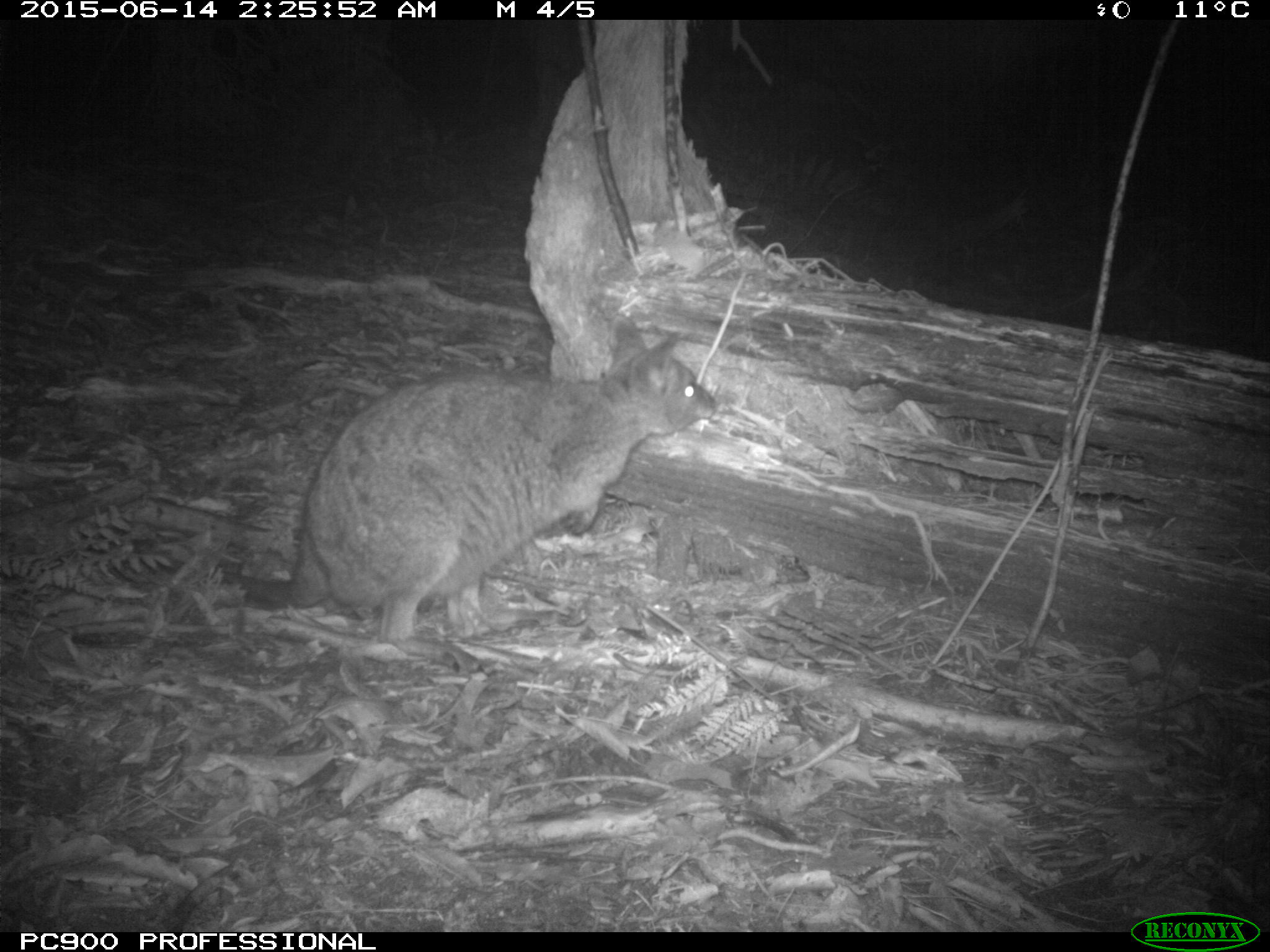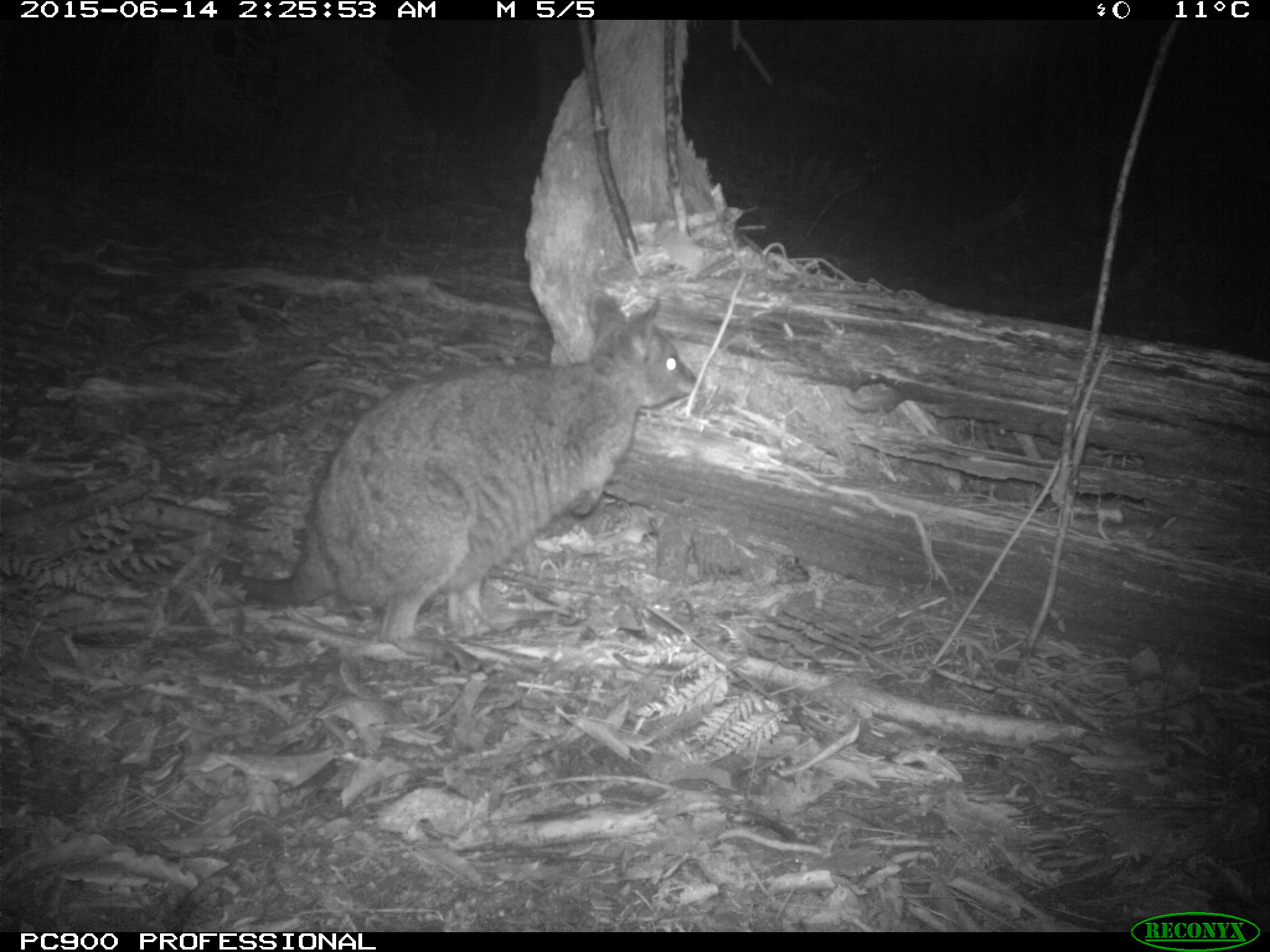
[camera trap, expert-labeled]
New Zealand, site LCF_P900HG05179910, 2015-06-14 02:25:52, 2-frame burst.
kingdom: Animalia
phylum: Chordata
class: Mammalia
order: Diprotodontia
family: Macropodidae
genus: Notamacropus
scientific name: Notamacropus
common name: wallaby